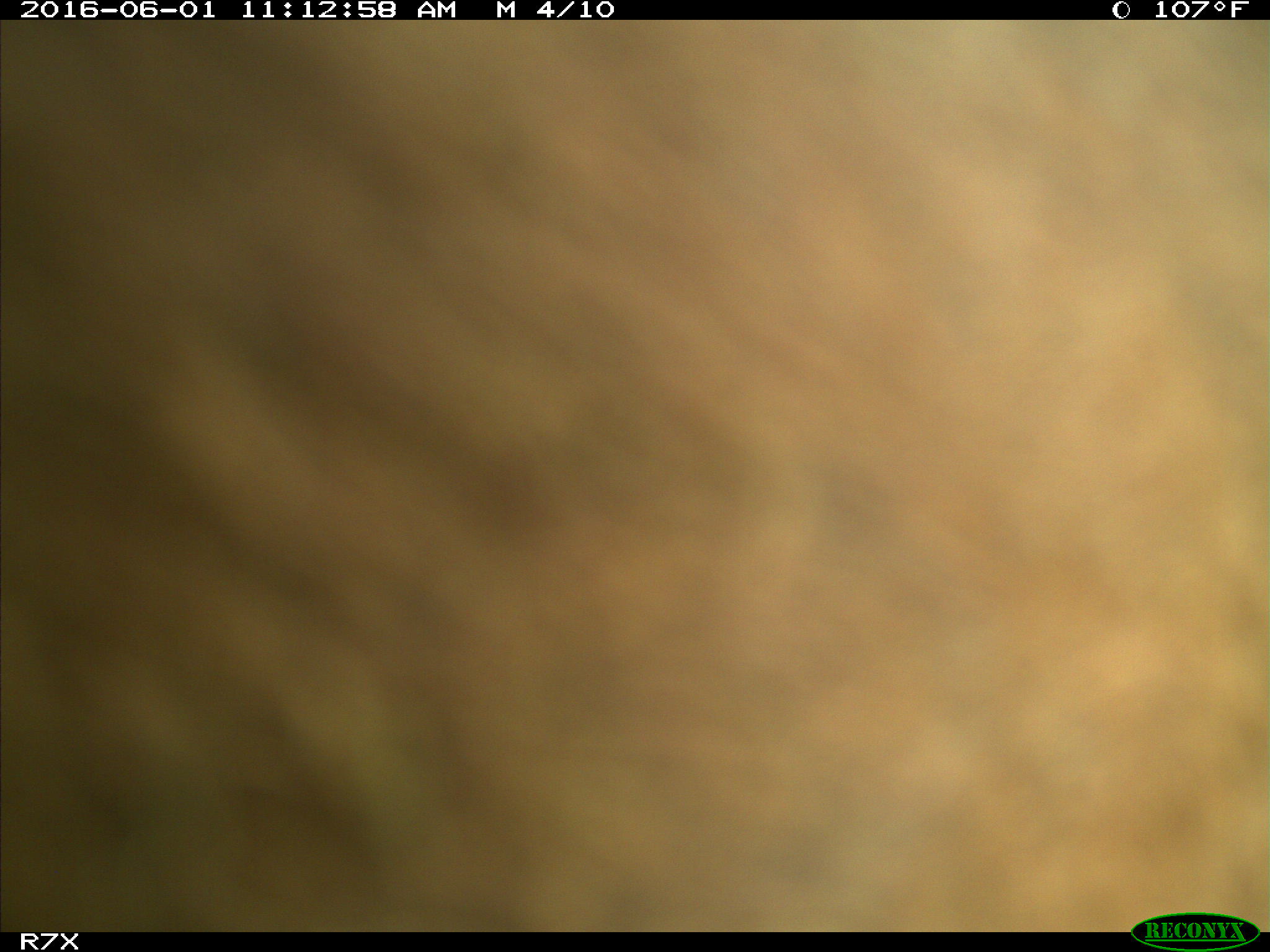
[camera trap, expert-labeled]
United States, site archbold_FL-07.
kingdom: Animalia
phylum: Chordata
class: Mammalia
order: Artiodactyla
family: Bovidae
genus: Bos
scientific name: Bos taurus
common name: domestic cow